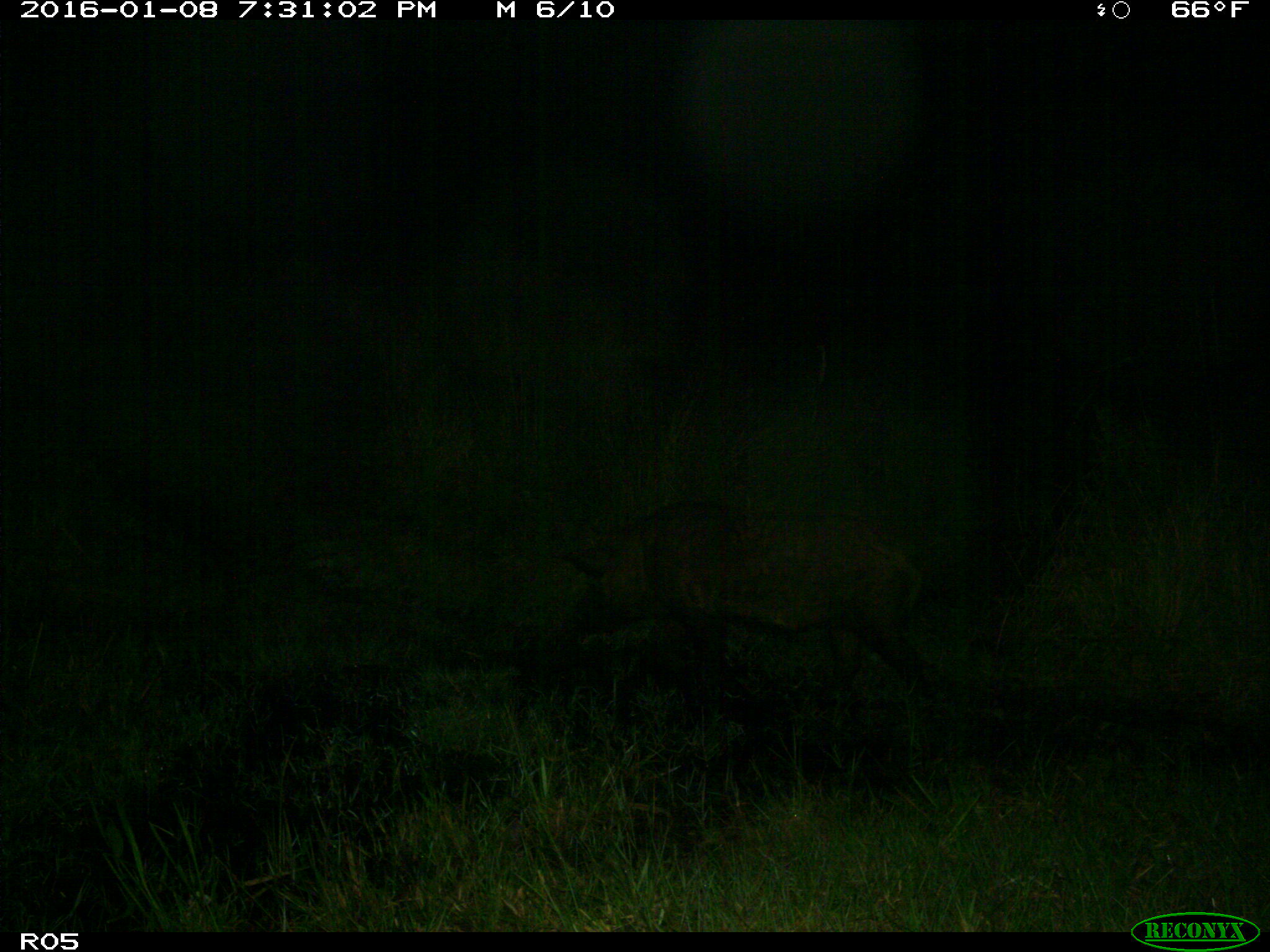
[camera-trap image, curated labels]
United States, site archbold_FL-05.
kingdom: Animalia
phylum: Chordata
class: Mammalia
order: Artiodactyla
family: Suidae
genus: Sus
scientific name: Sus scrofa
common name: wild boar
Sus scrofa (wild boar).